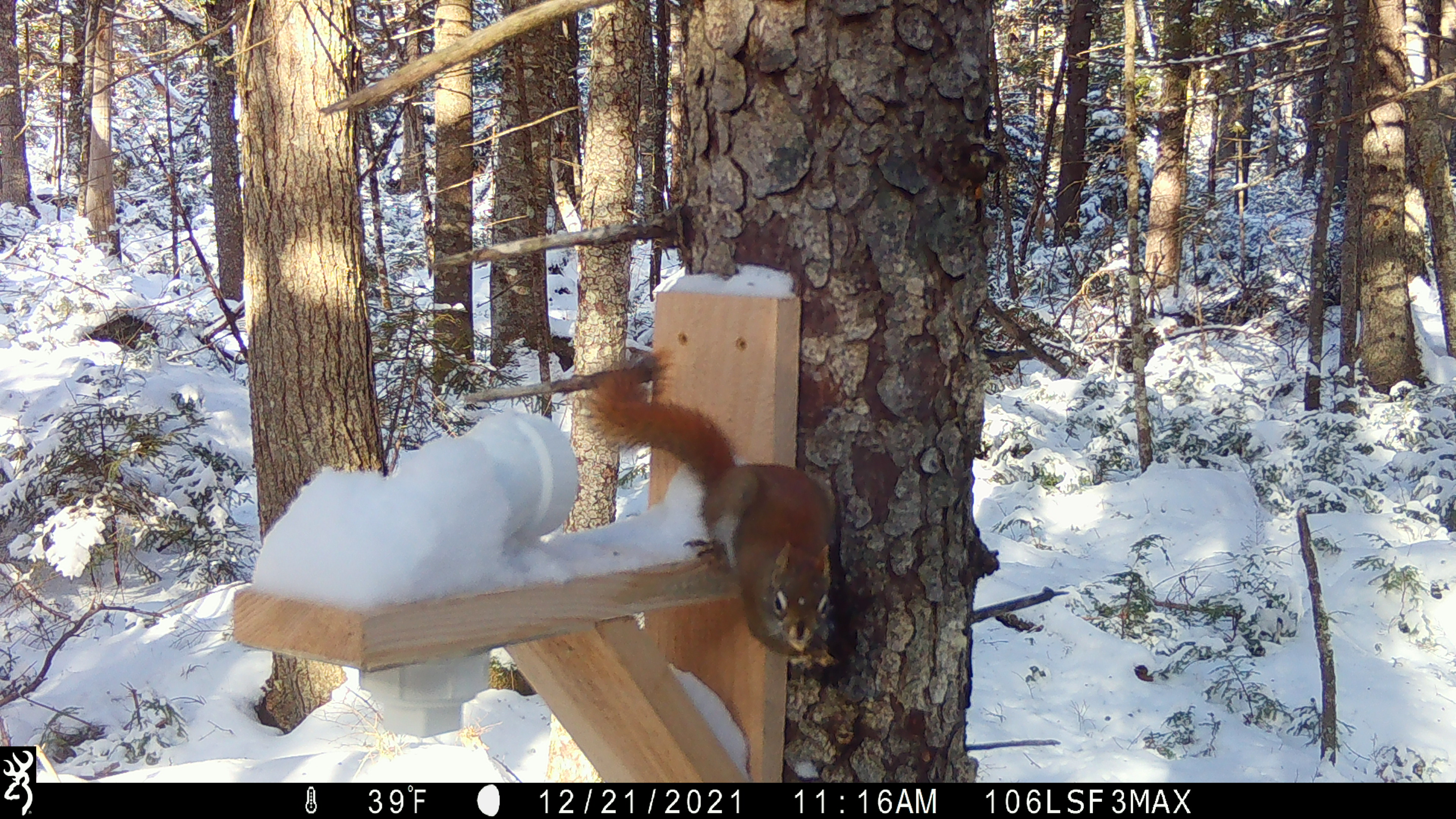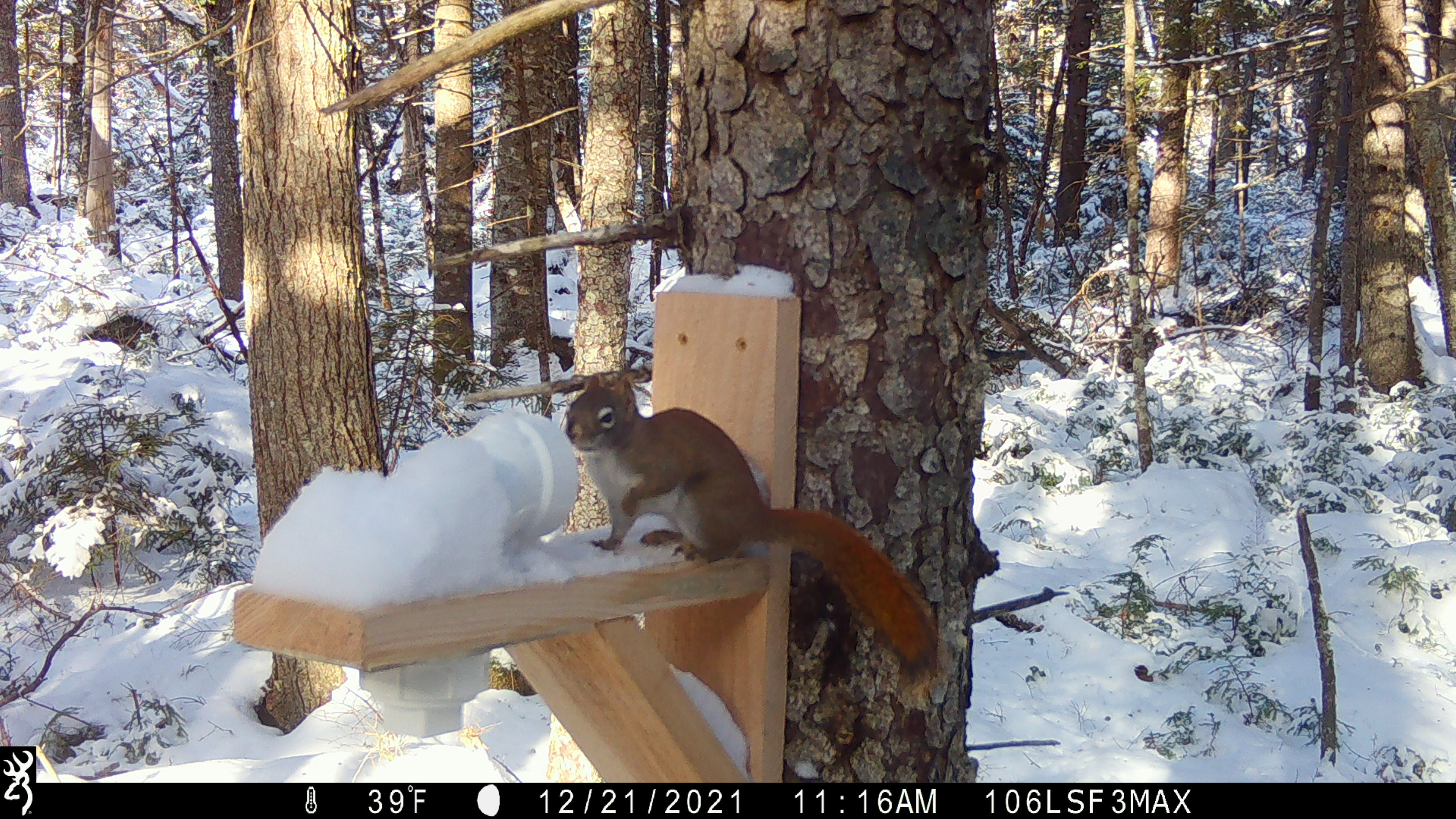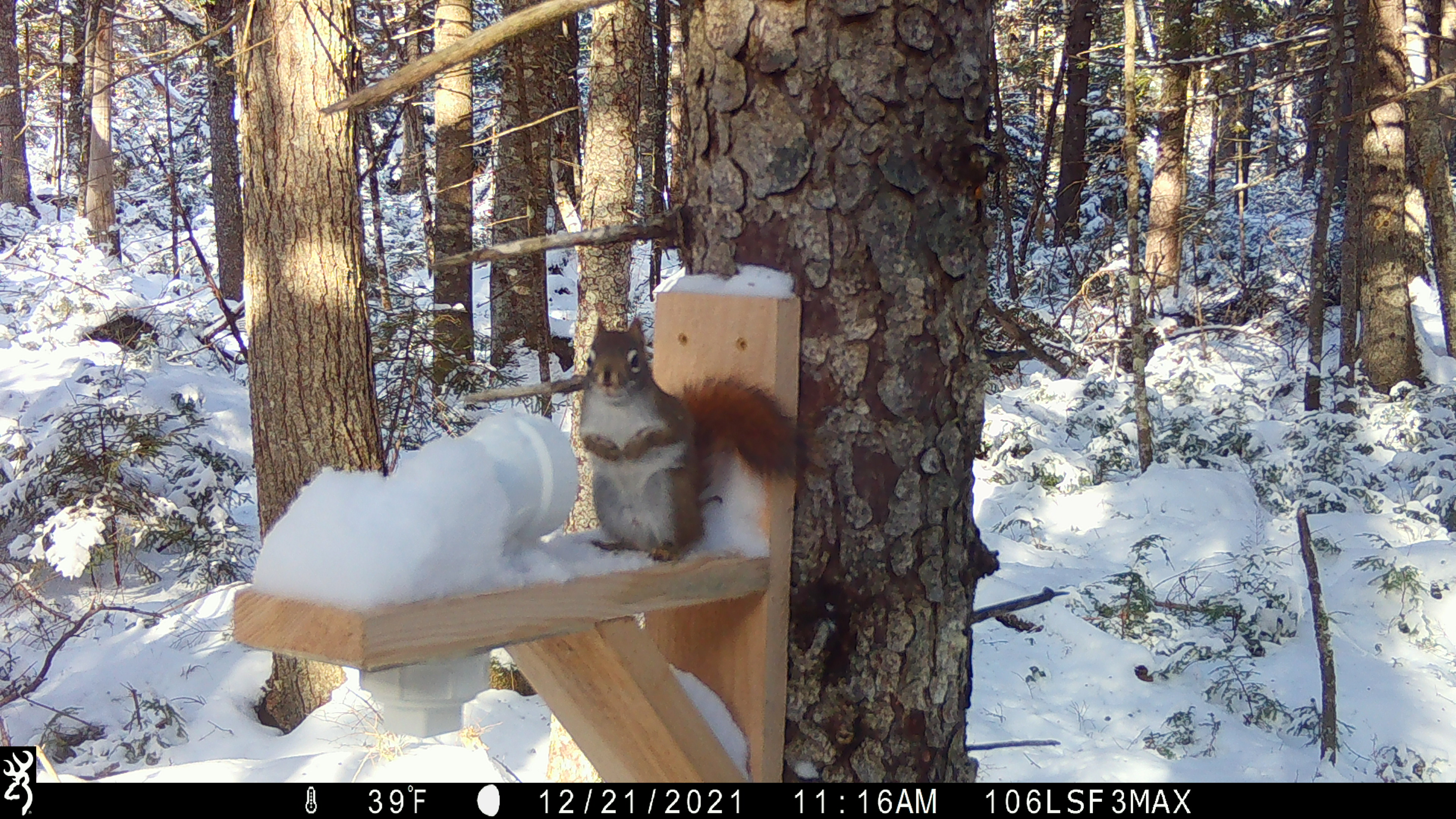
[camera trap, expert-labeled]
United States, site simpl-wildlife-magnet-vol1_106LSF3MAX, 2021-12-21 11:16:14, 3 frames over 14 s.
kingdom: Animalia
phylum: Chordata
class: Mammalia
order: Rodentia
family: Sciuridae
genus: Tamiasciurus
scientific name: Tamiasciurus hudsonicus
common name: red squirrel